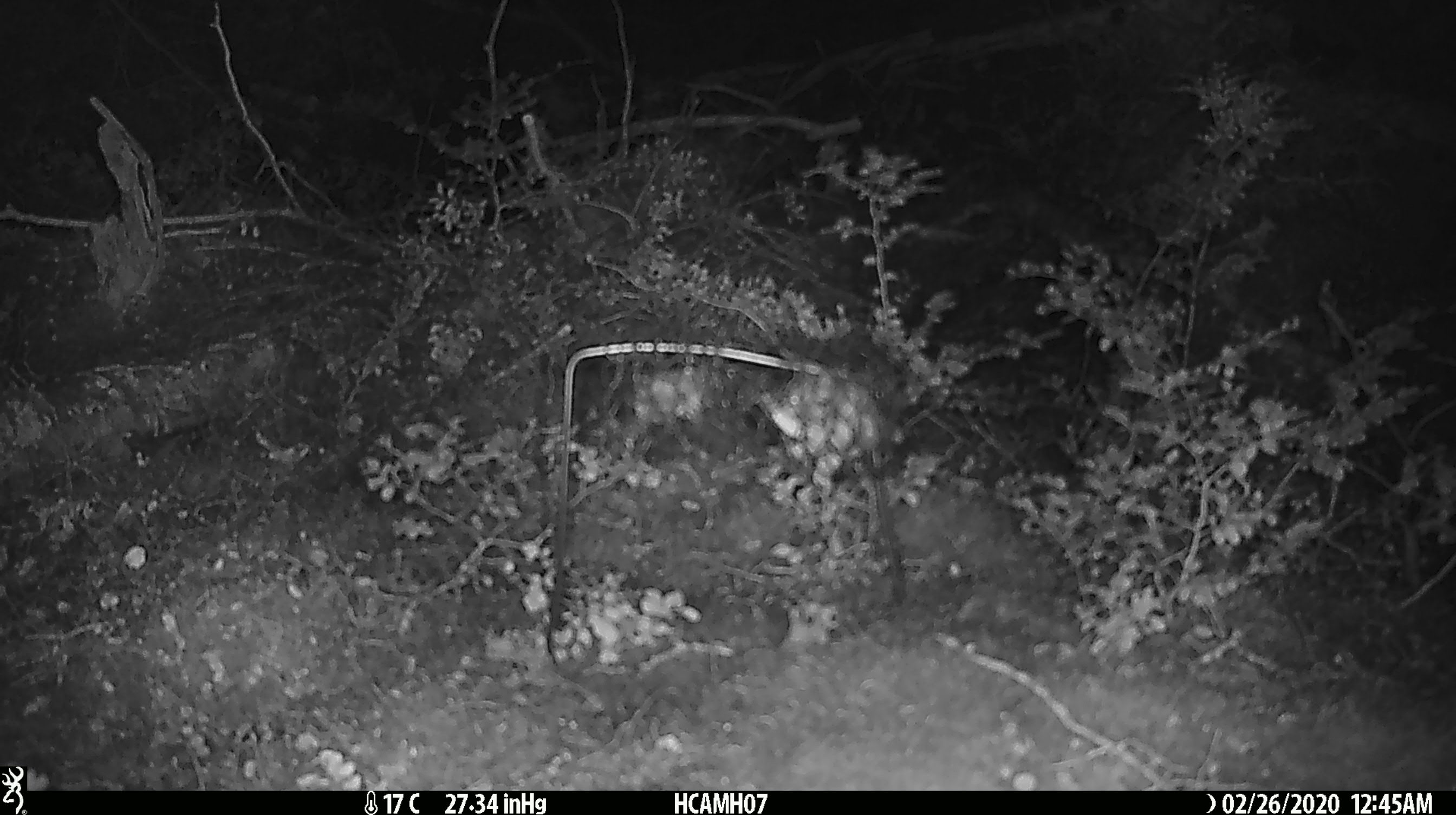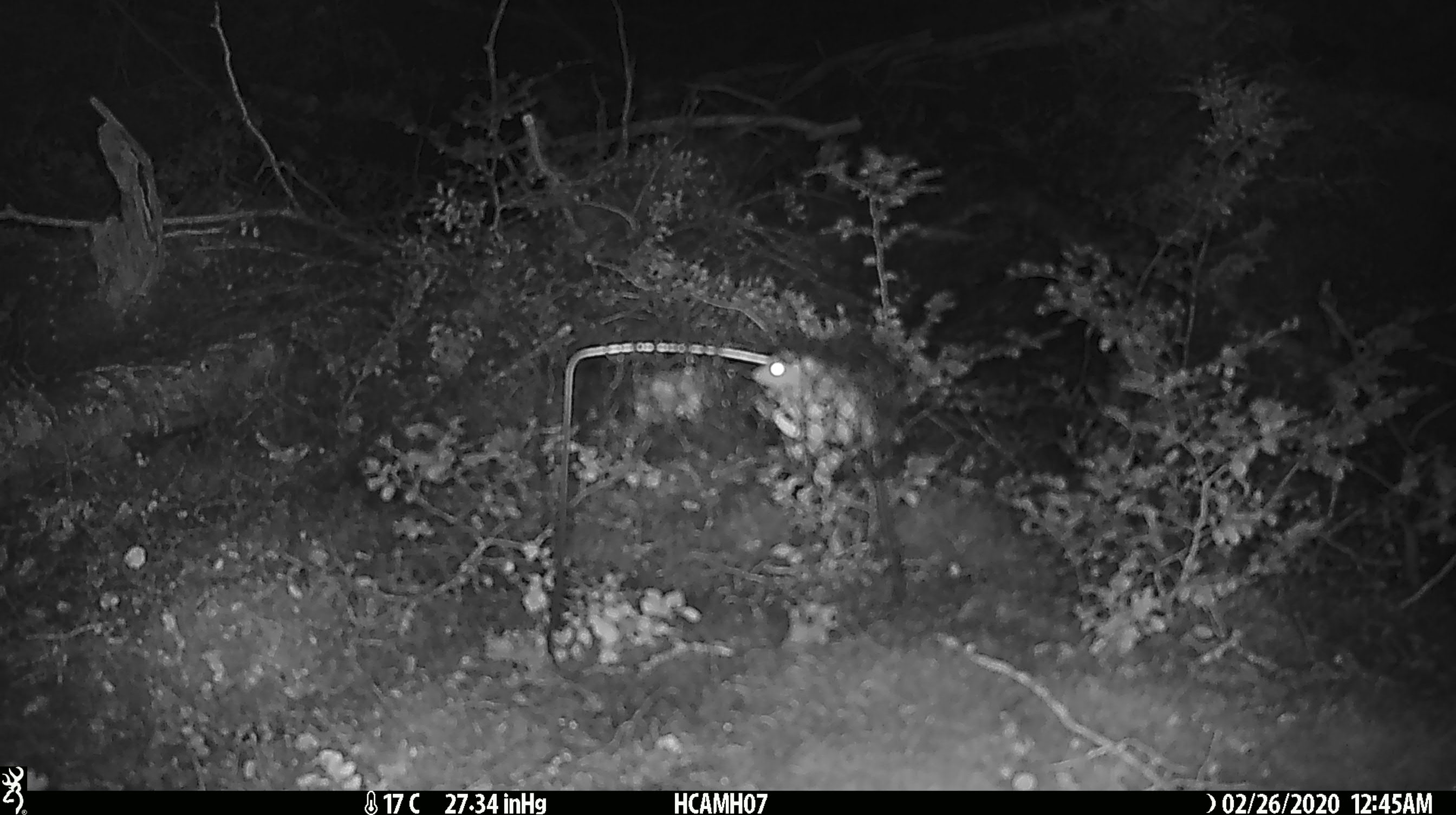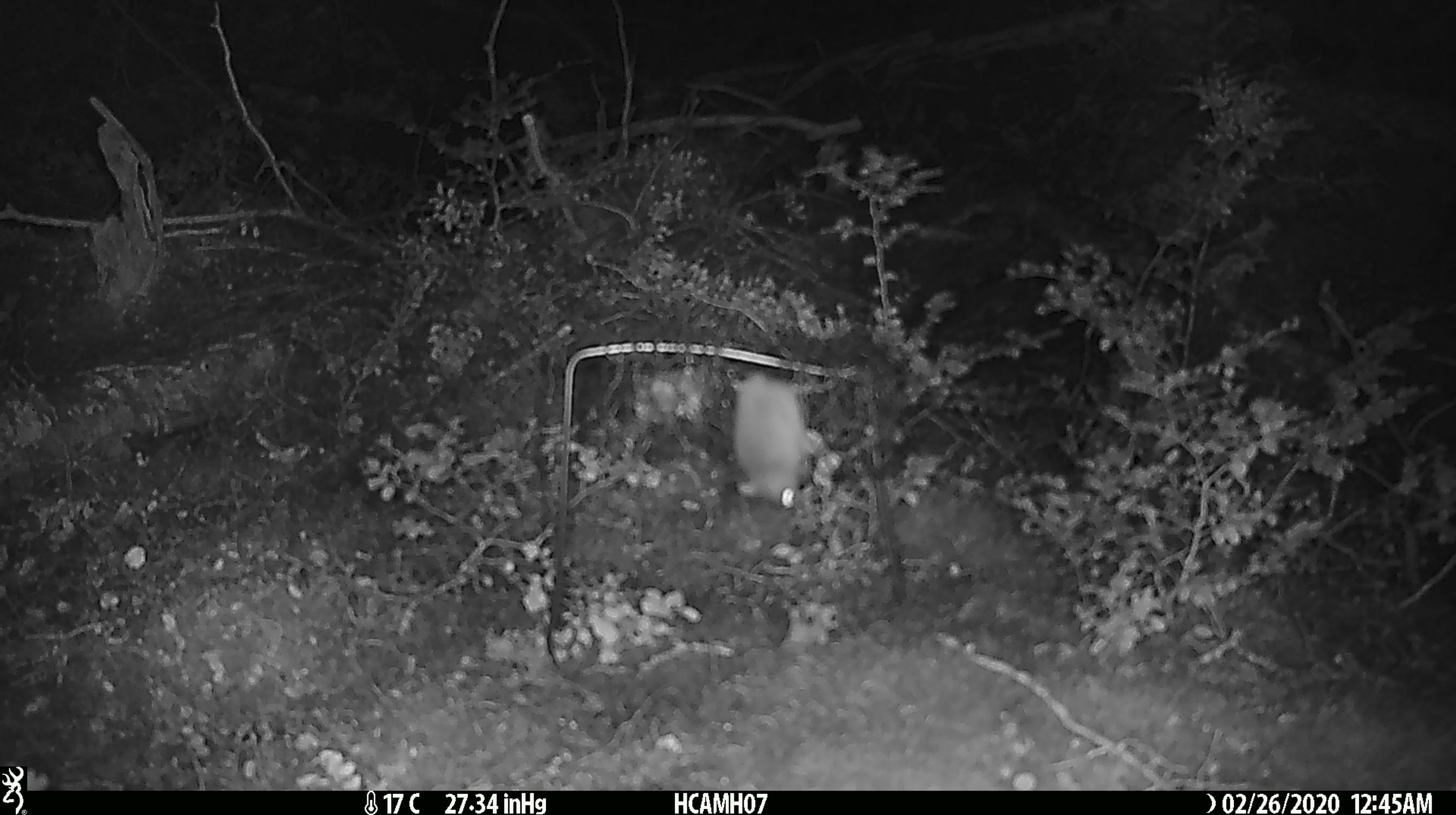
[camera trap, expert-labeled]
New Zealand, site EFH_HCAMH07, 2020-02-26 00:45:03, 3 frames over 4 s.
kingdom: Animalia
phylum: Chordata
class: Mammalia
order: Rodentia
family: Muridae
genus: Mus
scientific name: Mus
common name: mouse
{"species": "mouse (Mus)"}